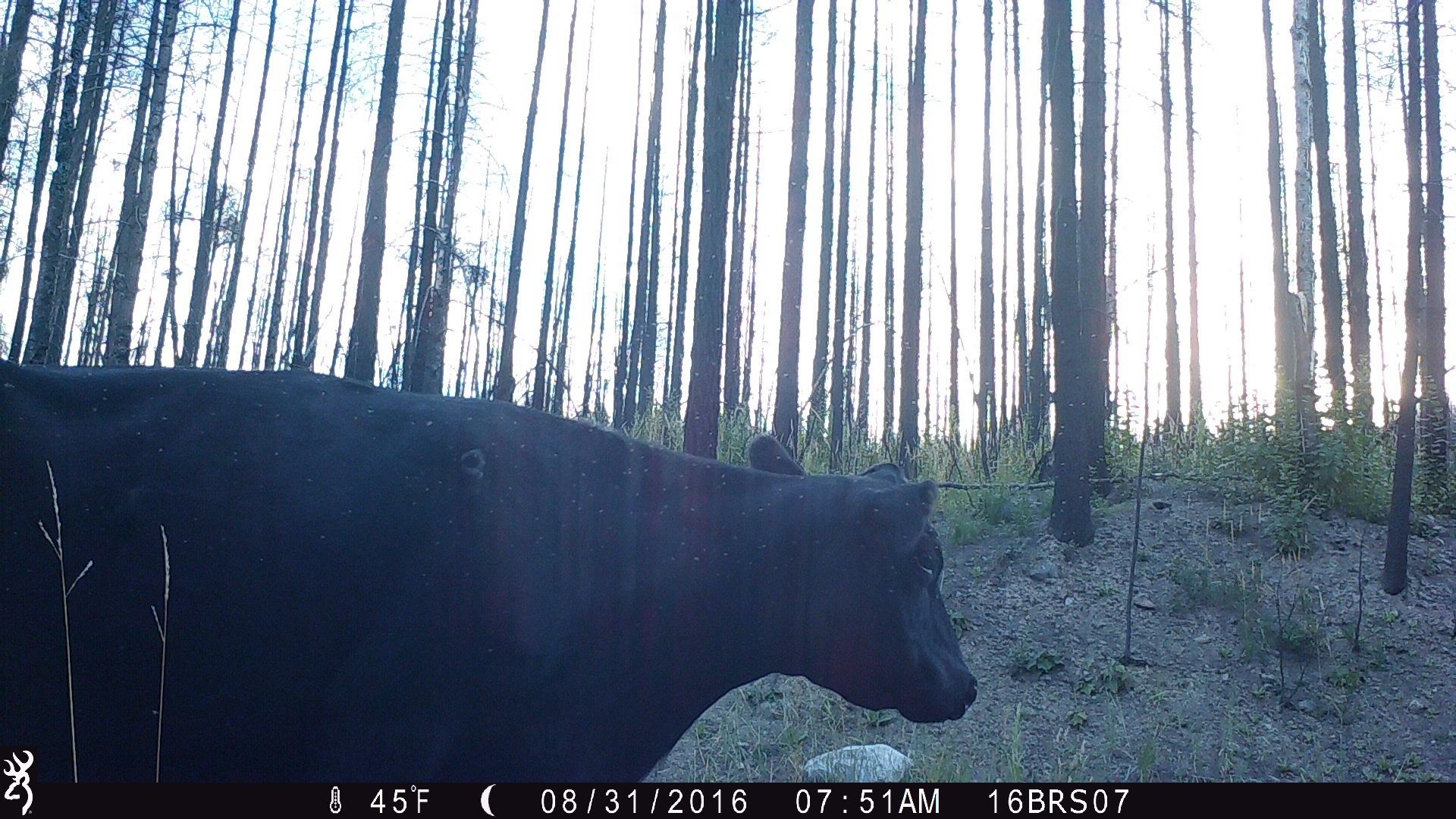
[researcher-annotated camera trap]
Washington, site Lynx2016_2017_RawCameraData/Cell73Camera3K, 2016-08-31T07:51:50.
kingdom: Animalia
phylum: Chordata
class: Mammalia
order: Artiodactyla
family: Bovidae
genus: Bos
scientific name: Bos taurus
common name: domestic cattle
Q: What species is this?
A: Domestic cattle (Bos taurus).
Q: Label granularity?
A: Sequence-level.